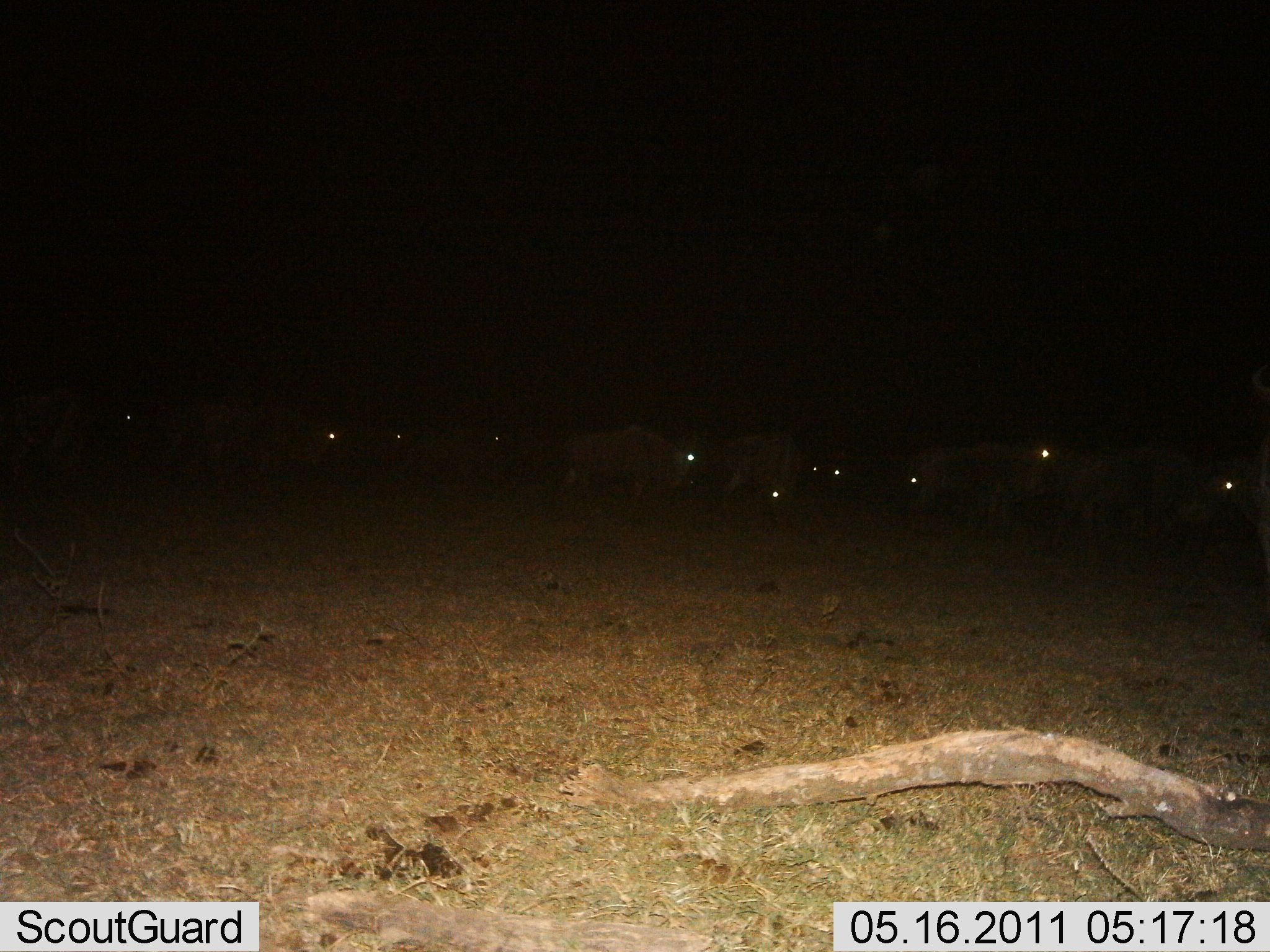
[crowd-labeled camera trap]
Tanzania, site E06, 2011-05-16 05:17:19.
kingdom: Animalia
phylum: Chordata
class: Mammalia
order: Artiodactyla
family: Bovidae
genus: Connochaetes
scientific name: Connochaetes taurinus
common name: blue wildebeest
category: wildebeest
Wildebeest (blue wildebeest) (Connochaetes taurinus), count 11-50. Behavior (volunteer vote fractions): standing 64%, resting 0%, moving 9%, interacting 9%. Young present (vote fraction): 0%. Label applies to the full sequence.